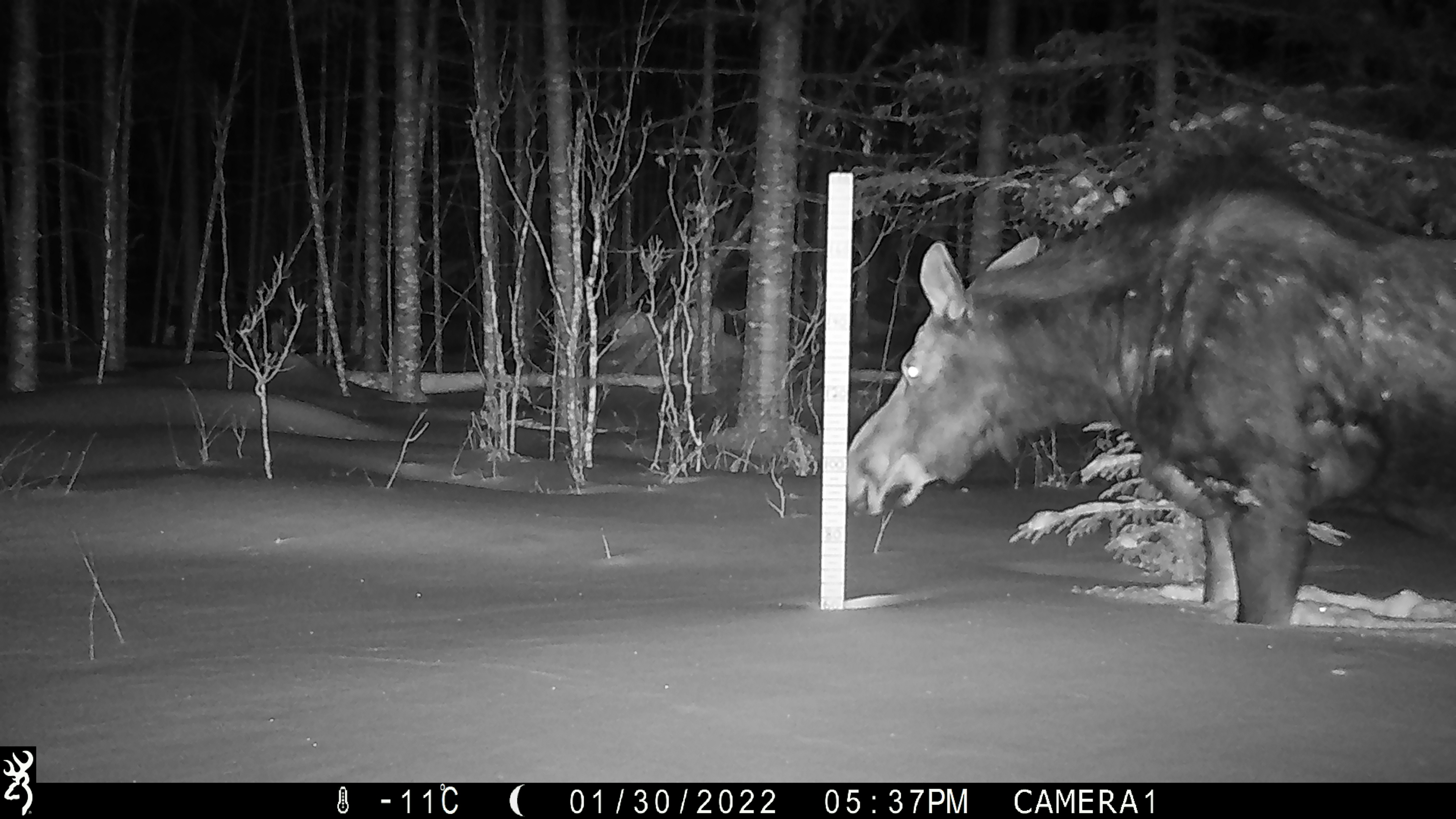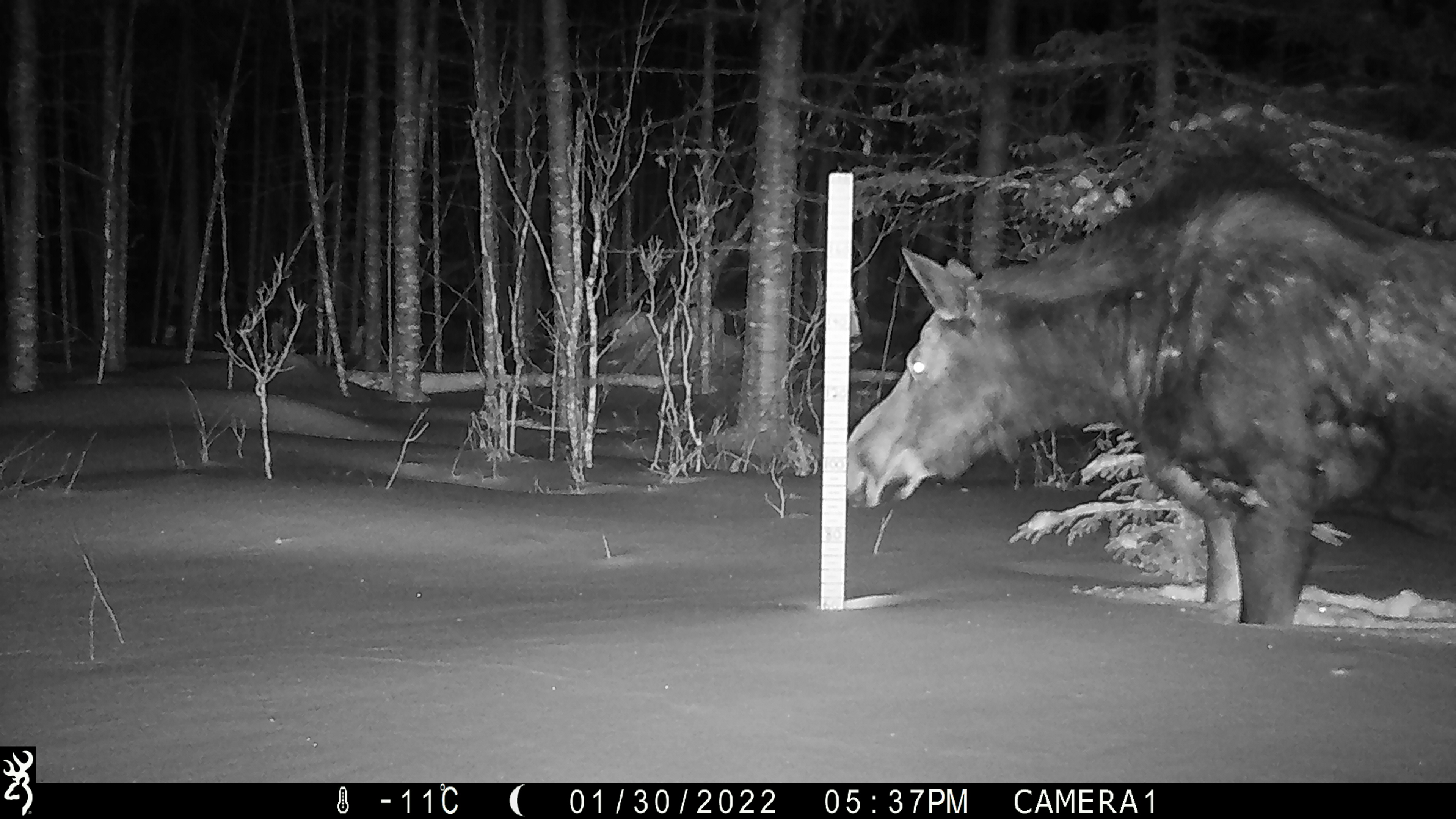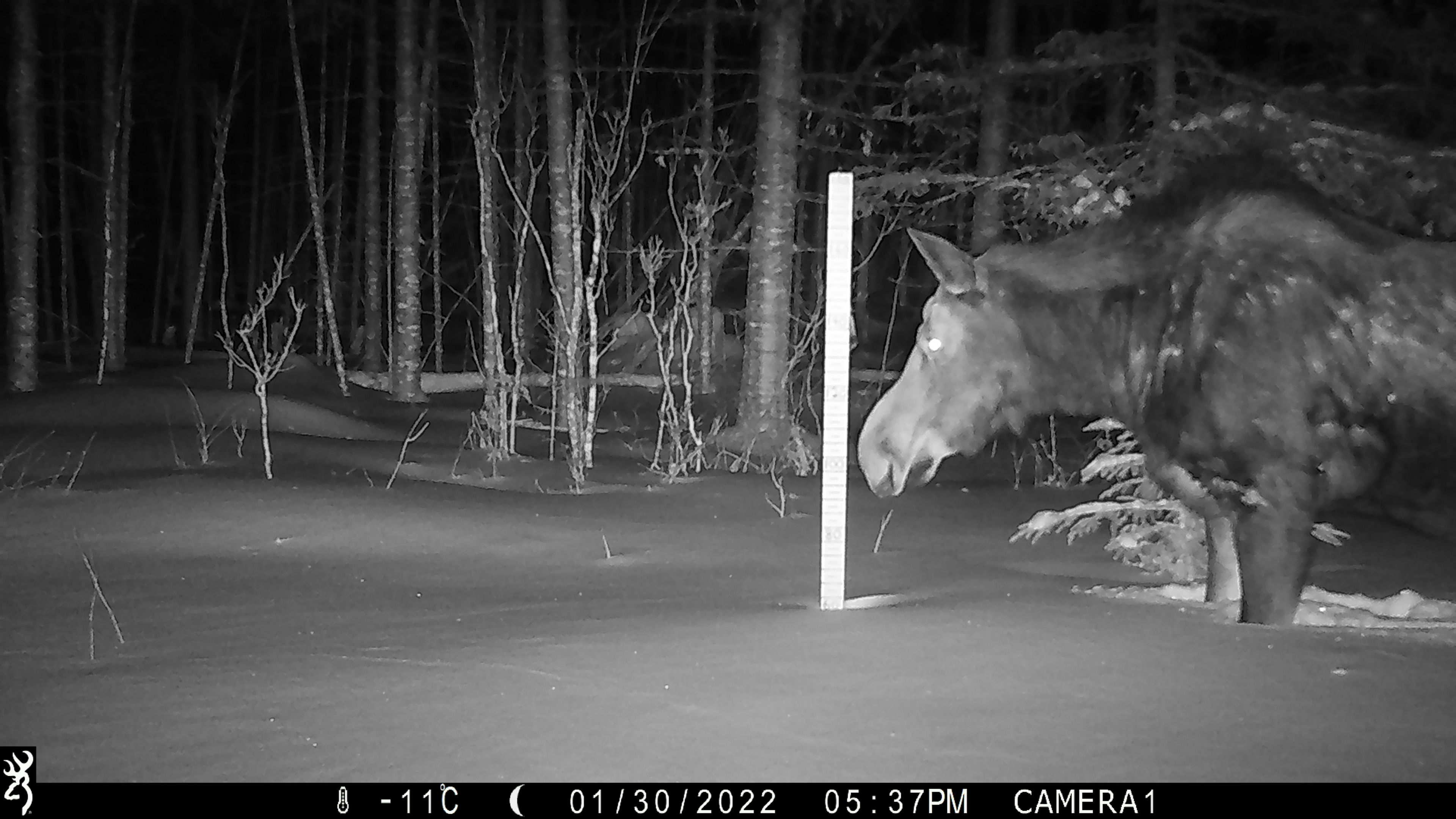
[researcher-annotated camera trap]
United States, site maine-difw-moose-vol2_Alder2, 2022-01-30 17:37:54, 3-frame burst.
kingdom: Animalia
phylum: Chordata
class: Mammalia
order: Artiodactyla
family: Cervidae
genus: Alces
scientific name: Alces alces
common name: moose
Moose (Alces alces).